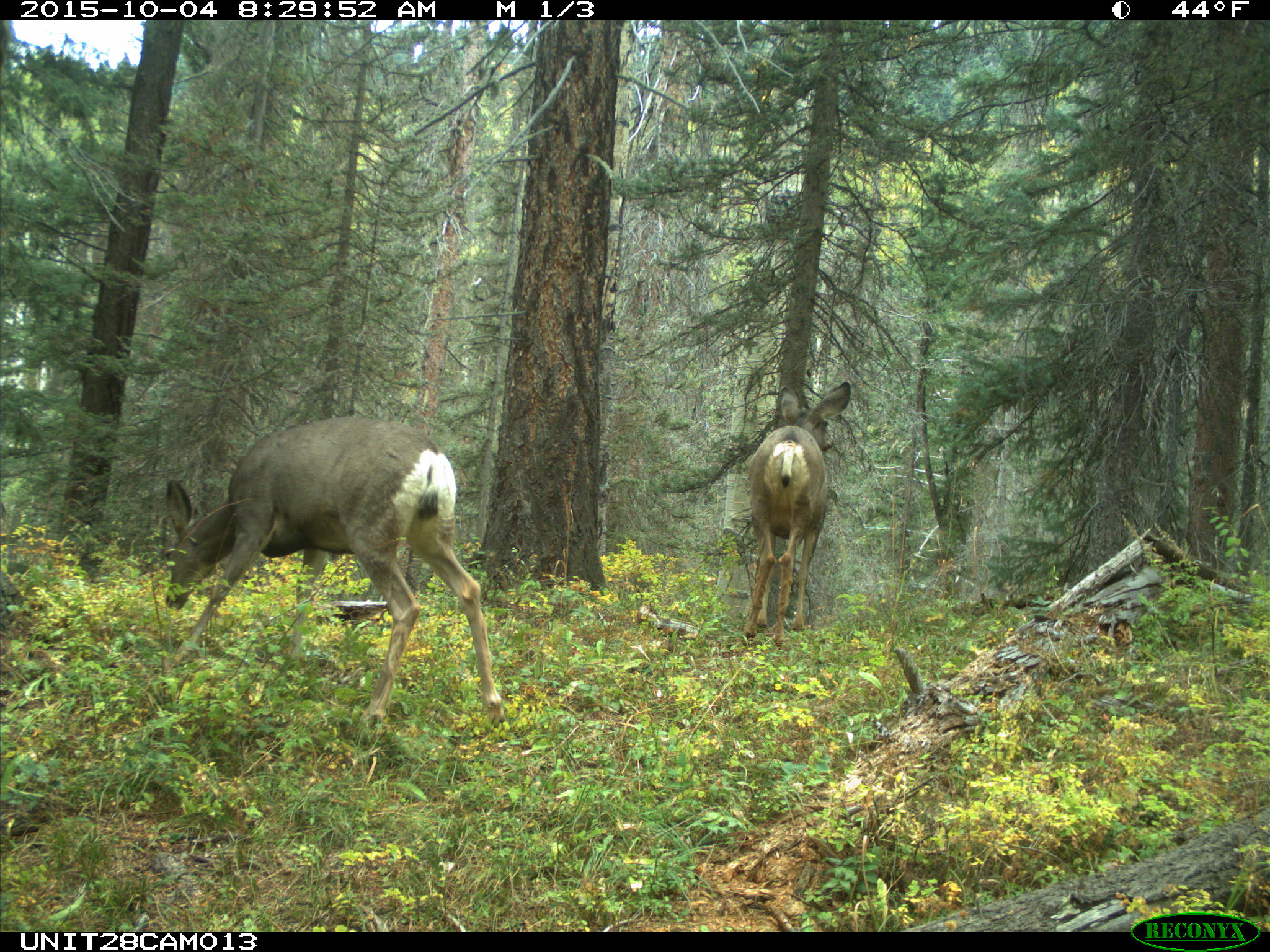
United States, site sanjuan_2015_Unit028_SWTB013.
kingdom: Animalia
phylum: Chordata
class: Mammalia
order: Artiodactyla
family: Cervidae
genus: Odocoileus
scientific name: Odocoileus hemionus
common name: mule deer